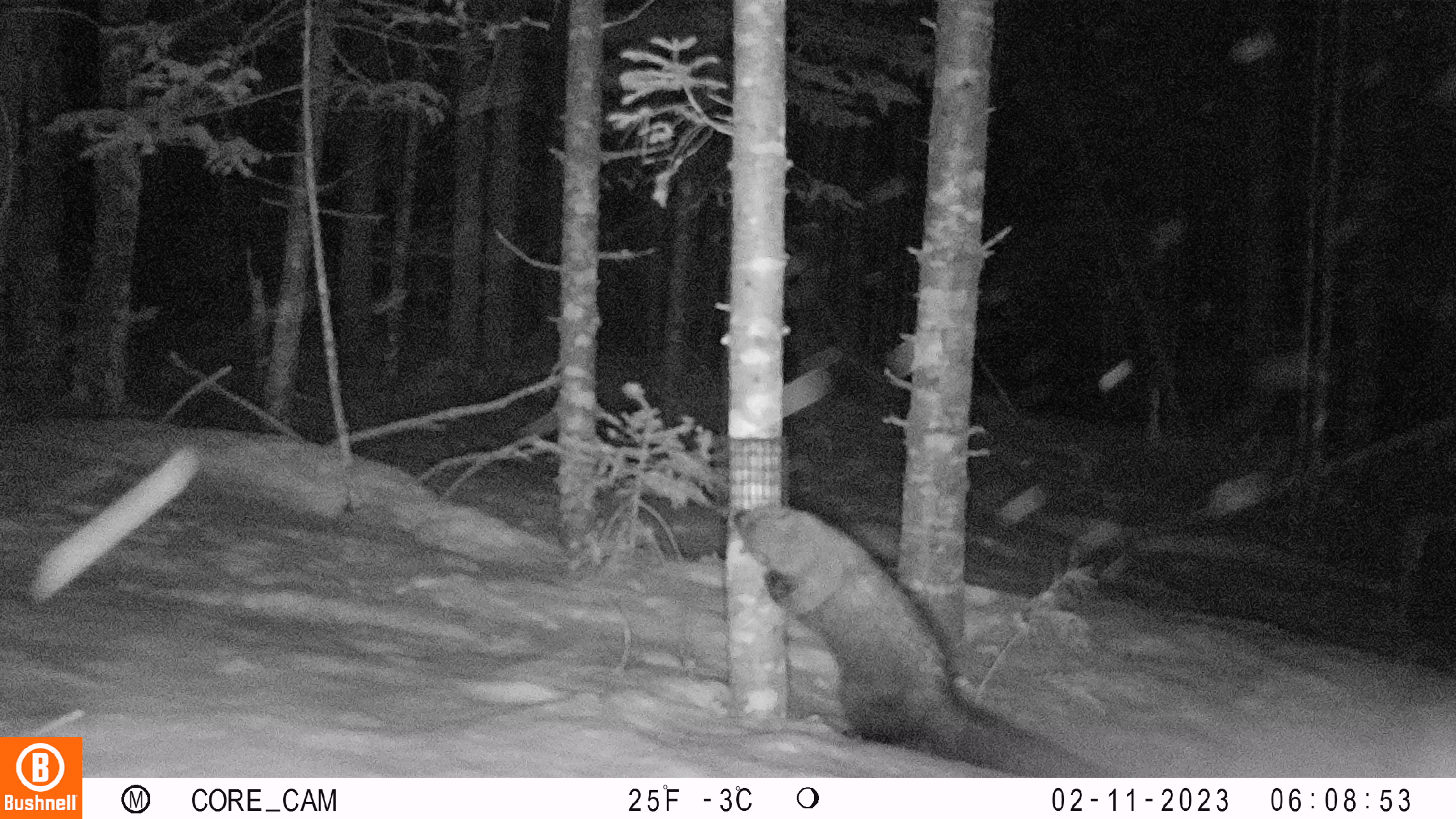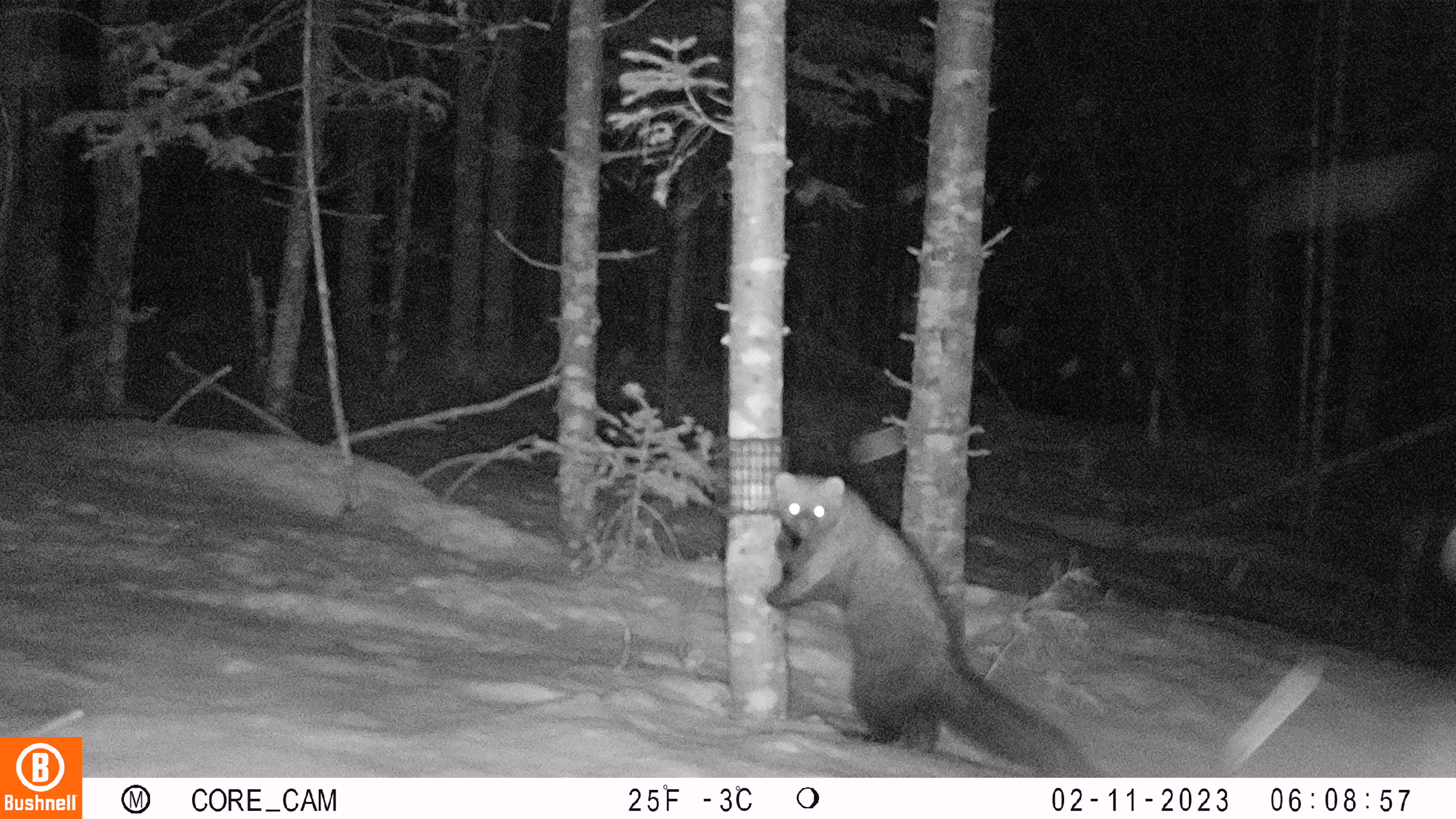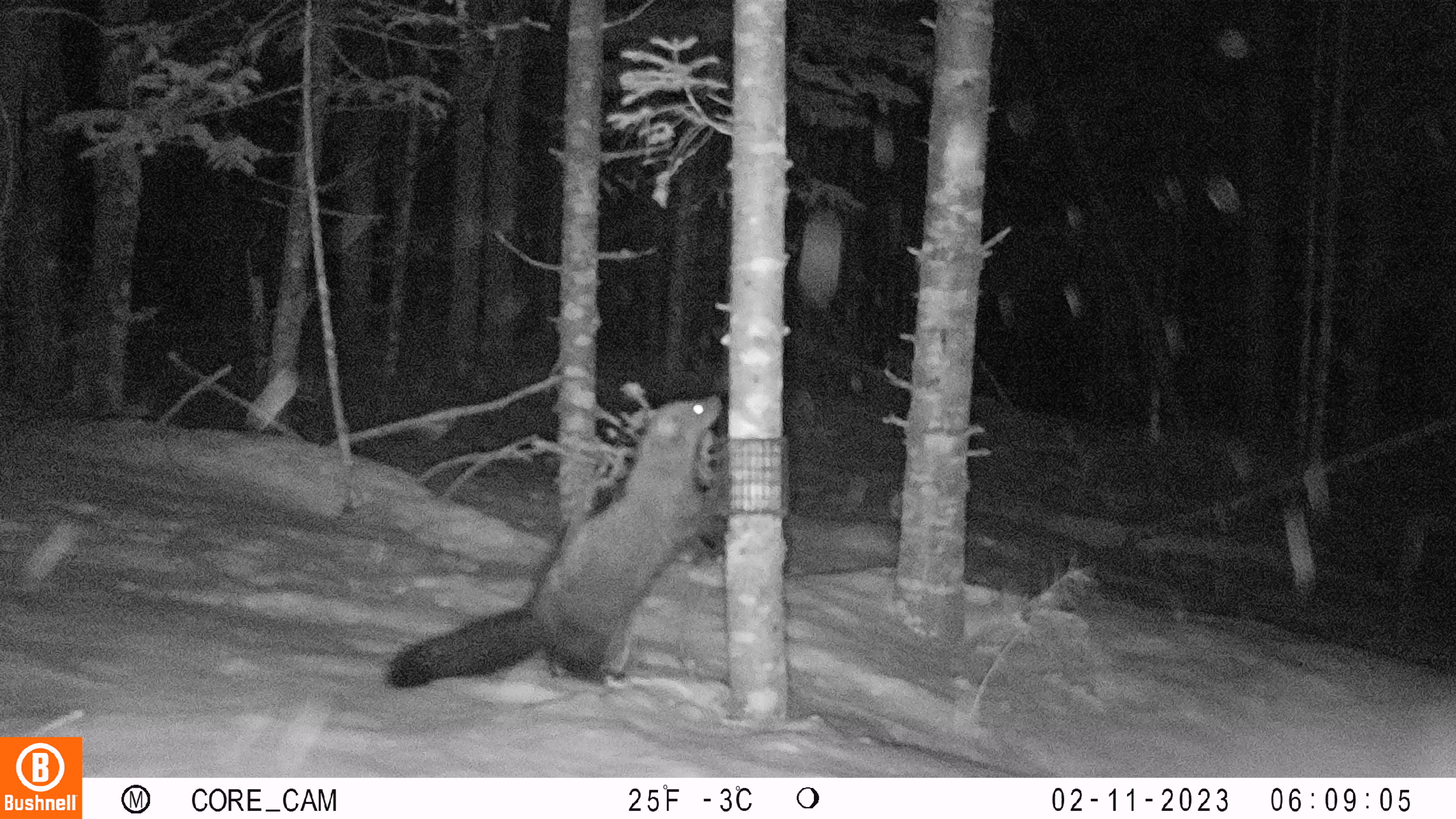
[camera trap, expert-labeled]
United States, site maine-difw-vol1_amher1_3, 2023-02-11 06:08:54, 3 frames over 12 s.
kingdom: Animalia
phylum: Chordata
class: Mammalia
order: Carnivora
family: Mustelidae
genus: Pekania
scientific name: Pekania pennanti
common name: fisher